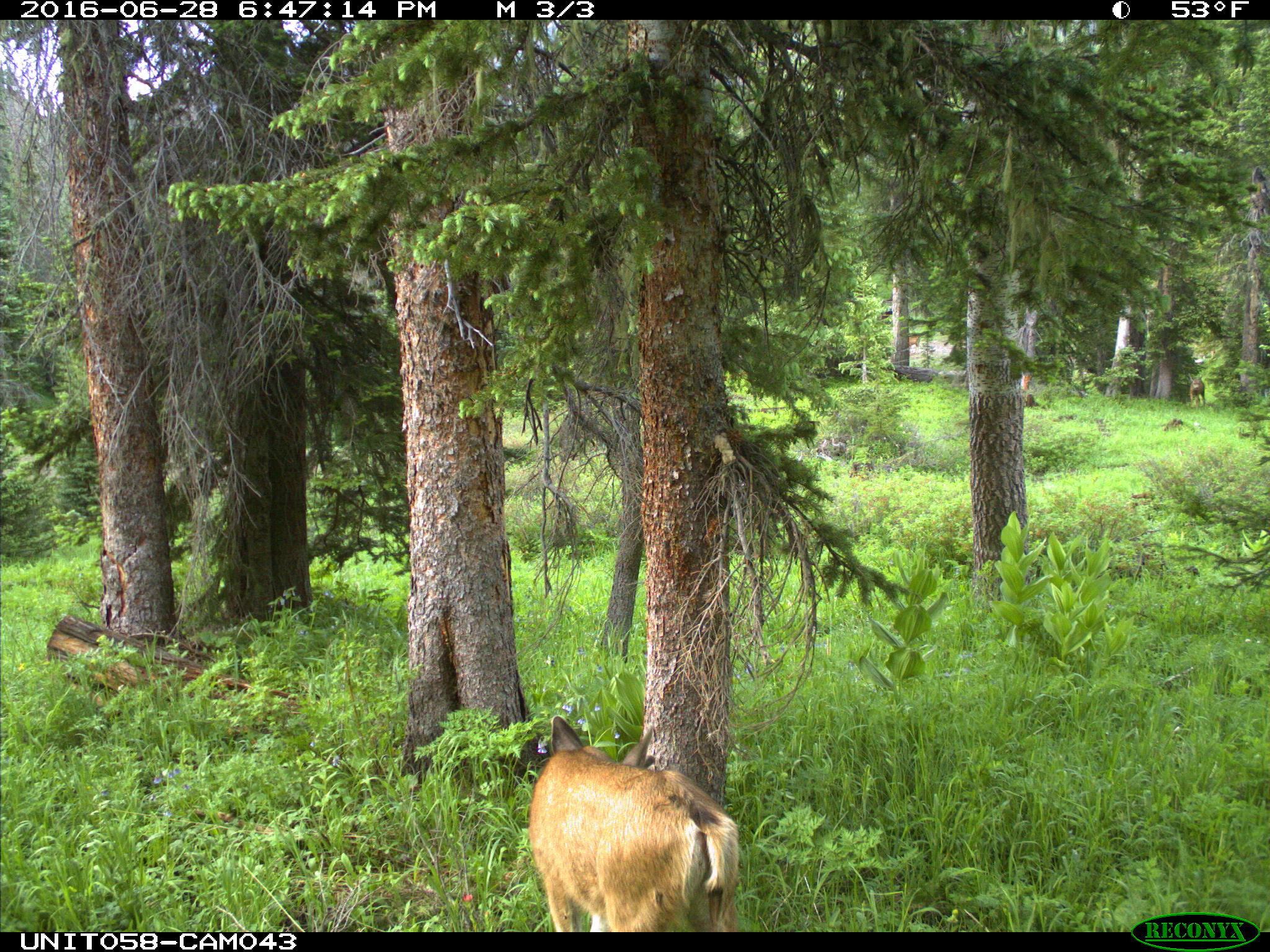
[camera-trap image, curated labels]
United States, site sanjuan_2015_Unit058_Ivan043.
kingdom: Animalia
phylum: Chordata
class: Mammalia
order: Artiodactyla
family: Cervidae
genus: Odocoileus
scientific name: Odocoileus hemionus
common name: mule deer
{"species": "Odocoileus hemionus (mule deer)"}